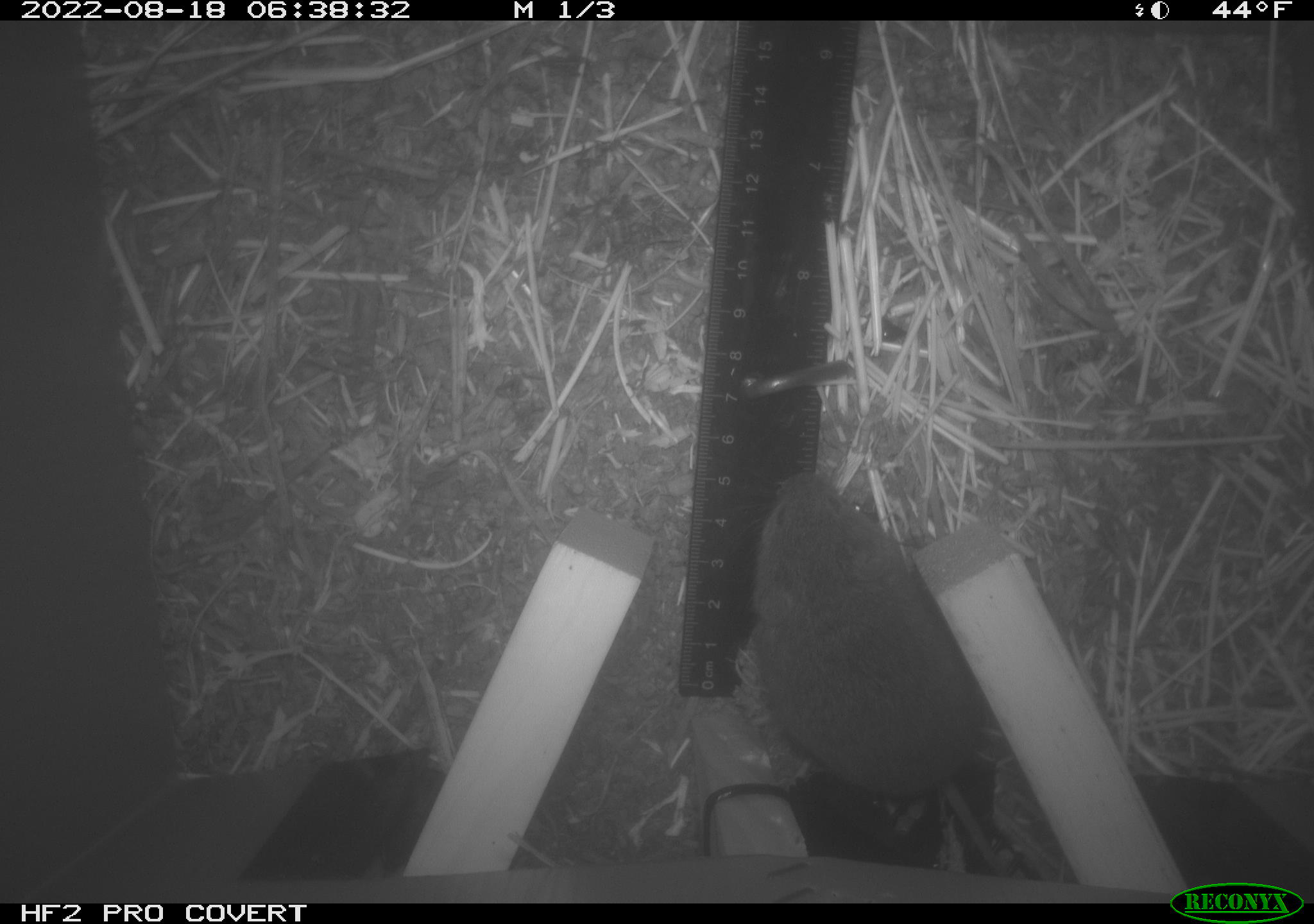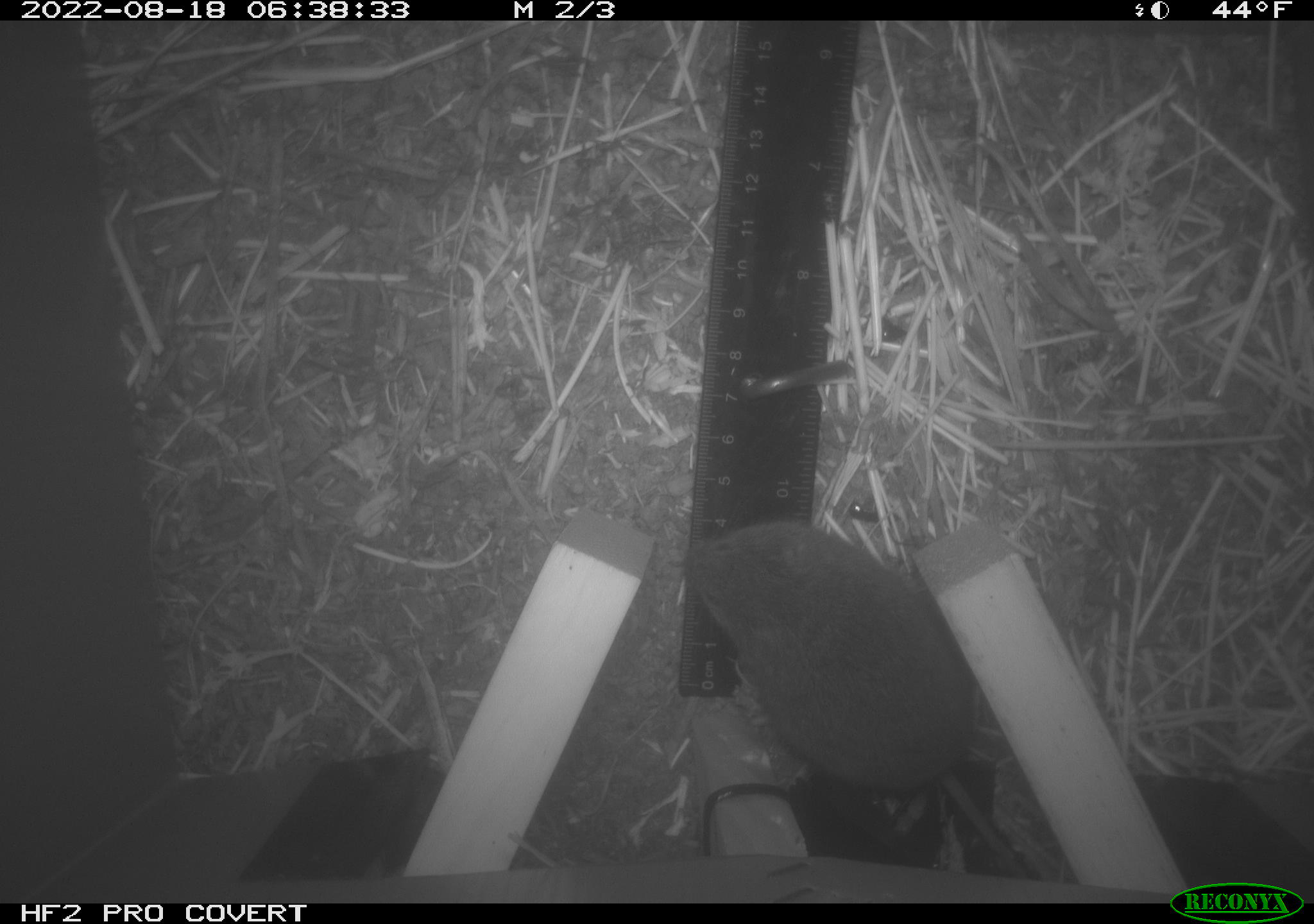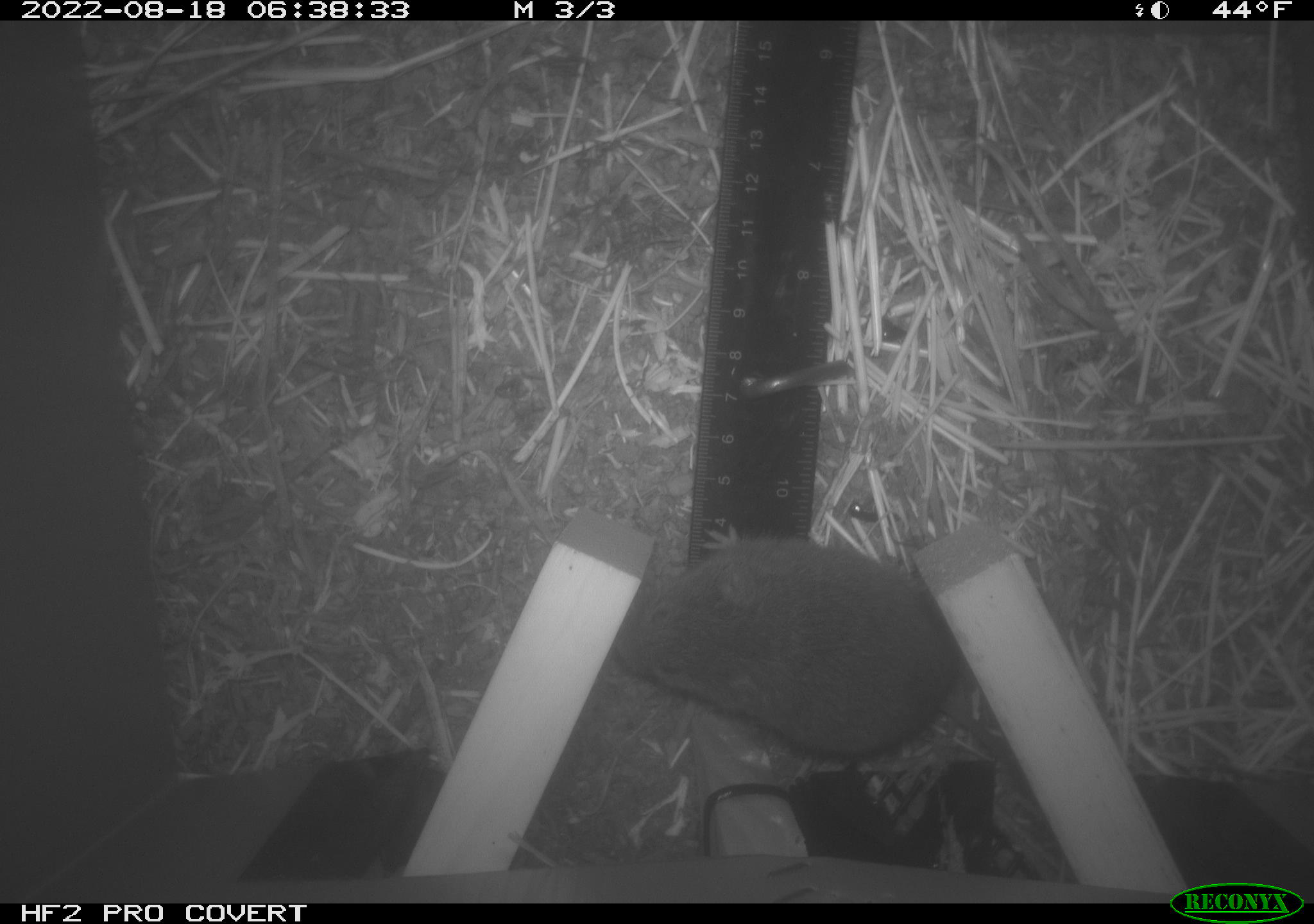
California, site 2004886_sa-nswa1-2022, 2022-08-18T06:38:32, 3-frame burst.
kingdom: Animalia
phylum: Chordata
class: Mammalia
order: Rodentia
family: Cricetidae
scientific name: Cricetidae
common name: hamsters, voles, lemmings, and allies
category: cricetidae family